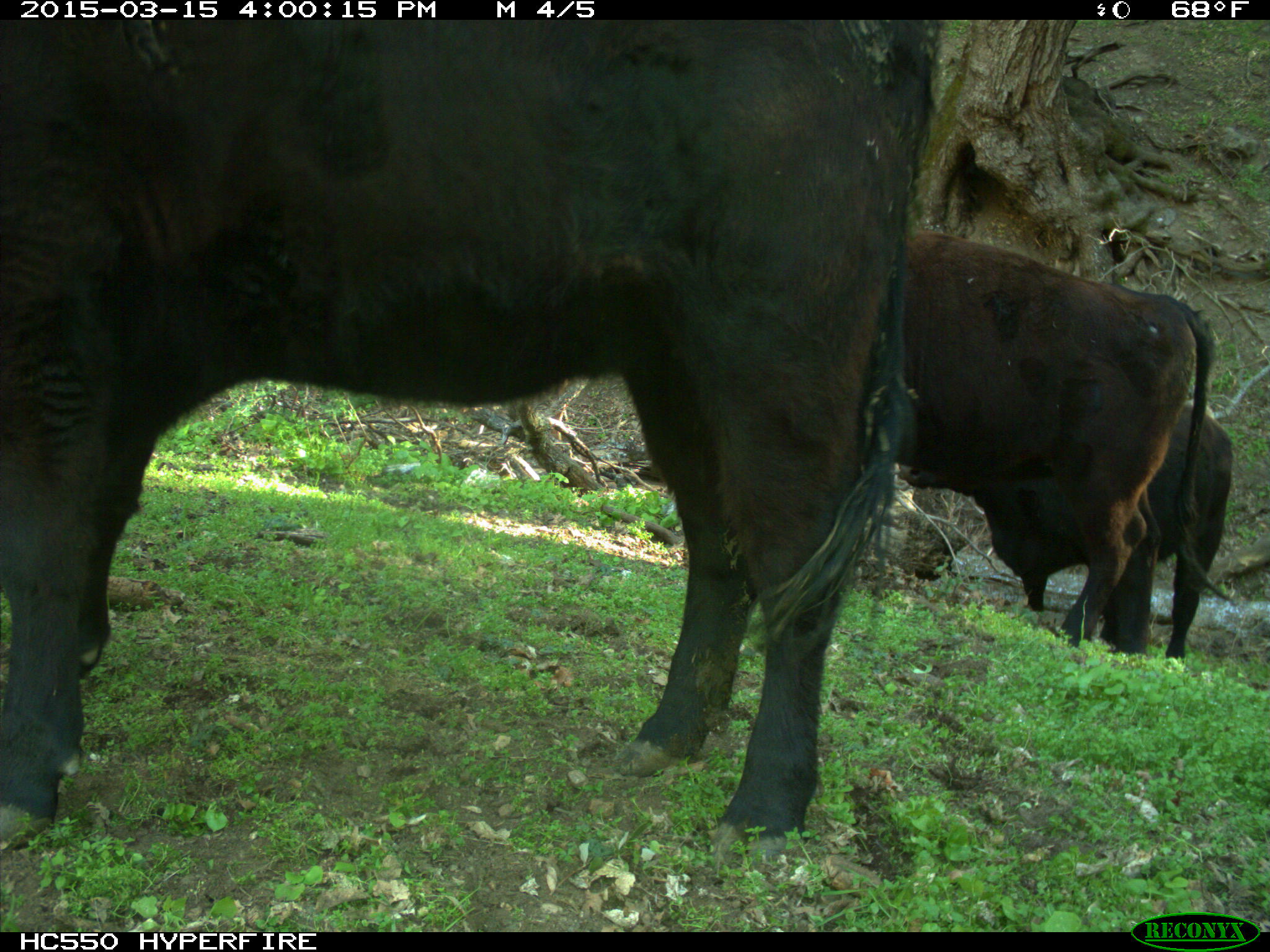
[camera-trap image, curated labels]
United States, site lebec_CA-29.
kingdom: Animalia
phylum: Chordata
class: Mammalia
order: Artiodactyla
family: Bovidae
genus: Bos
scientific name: Bos taurus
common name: domestic cow